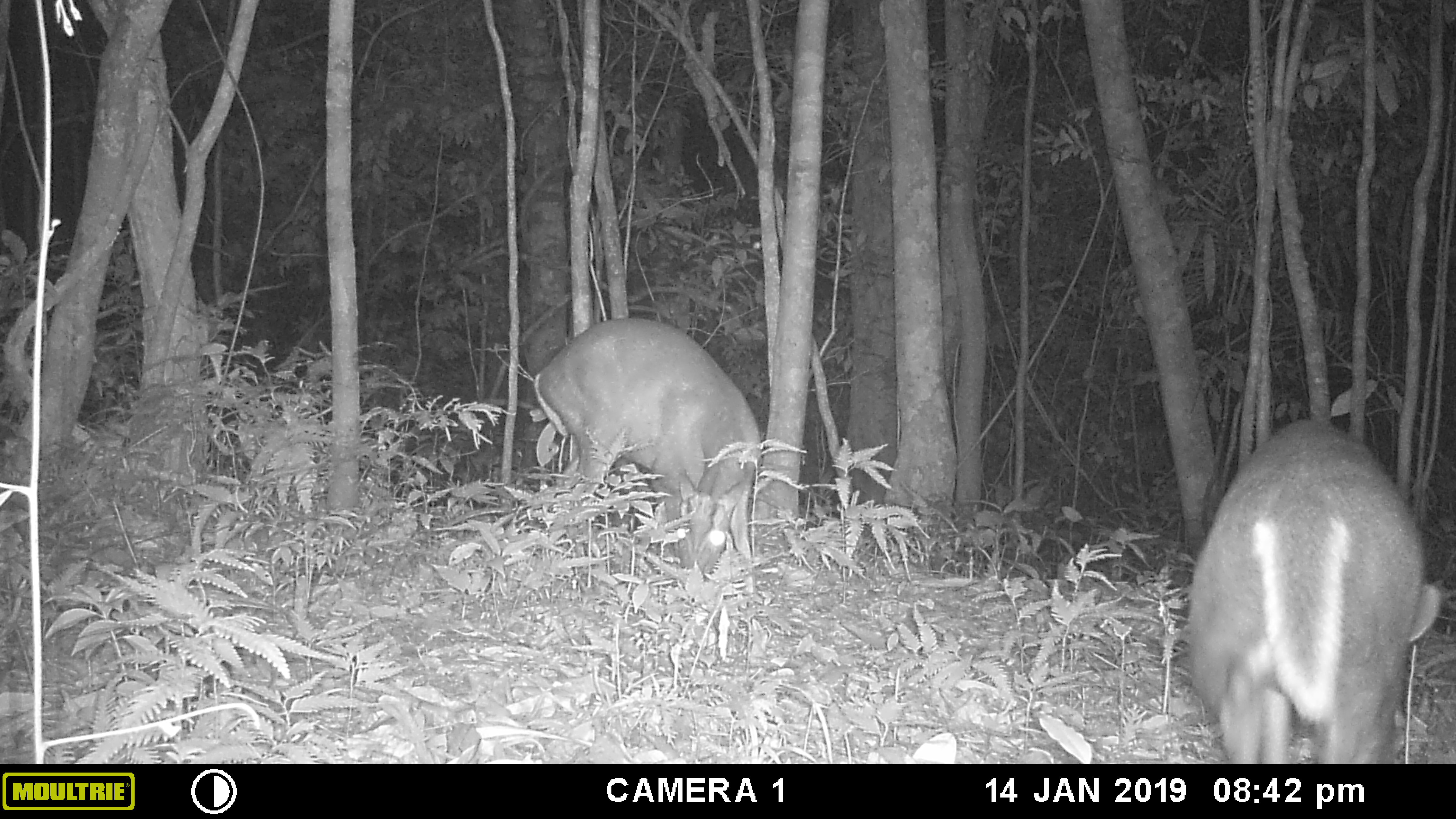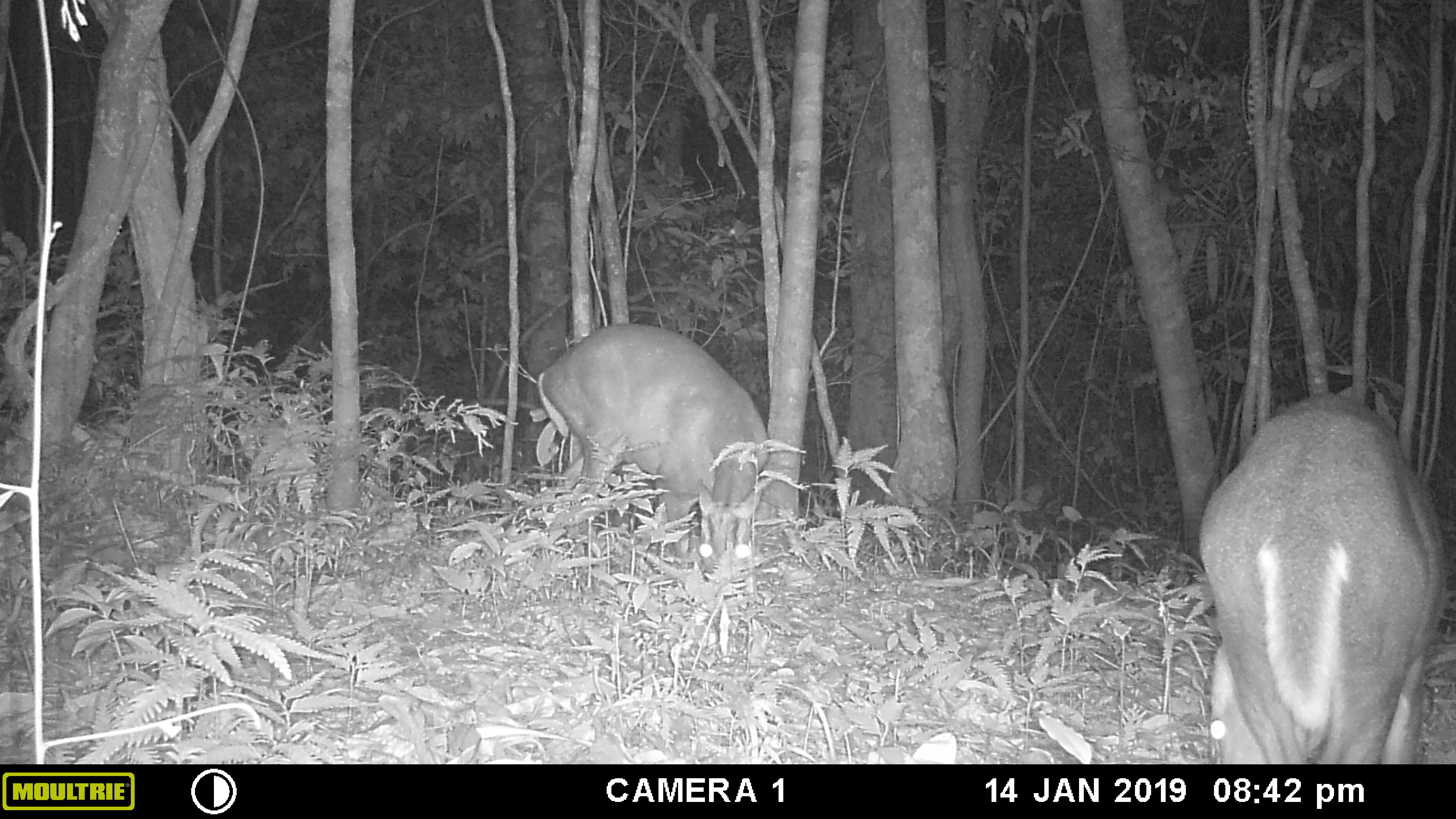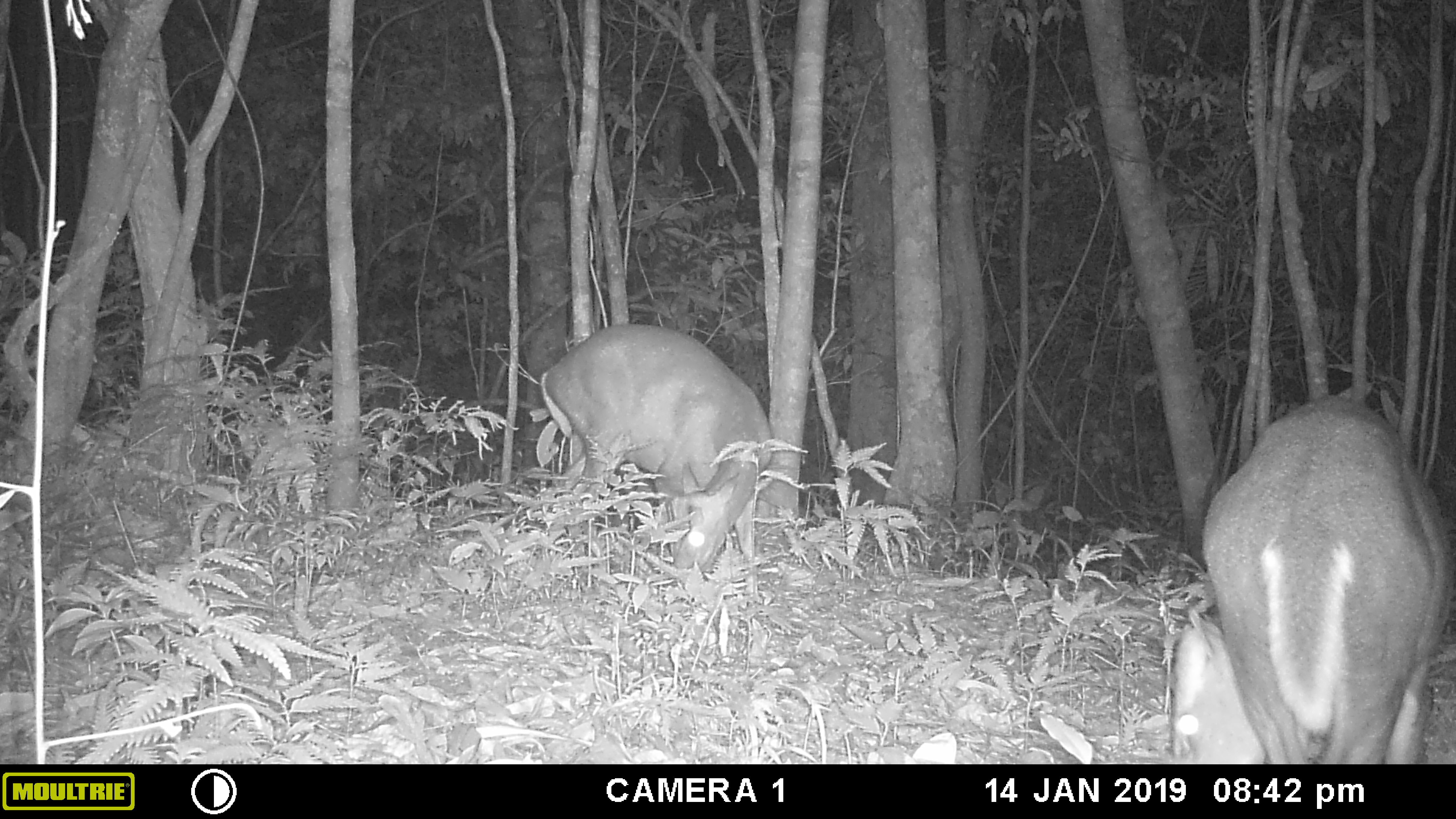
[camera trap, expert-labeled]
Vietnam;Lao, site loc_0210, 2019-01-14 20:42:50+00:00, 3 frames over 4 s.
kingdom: Animalia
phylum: Chordata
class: Mammalia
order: Artiodactyla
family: Cervidae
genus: Muntiacus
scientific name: Muntiacus rooseveltorum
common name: roosevelt's muntjac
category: roosevelts muntjac group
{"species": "roosevelts muntjac group (roosevelt's muntjac) (Muntiacus rooseveltorum)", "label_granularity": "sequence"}